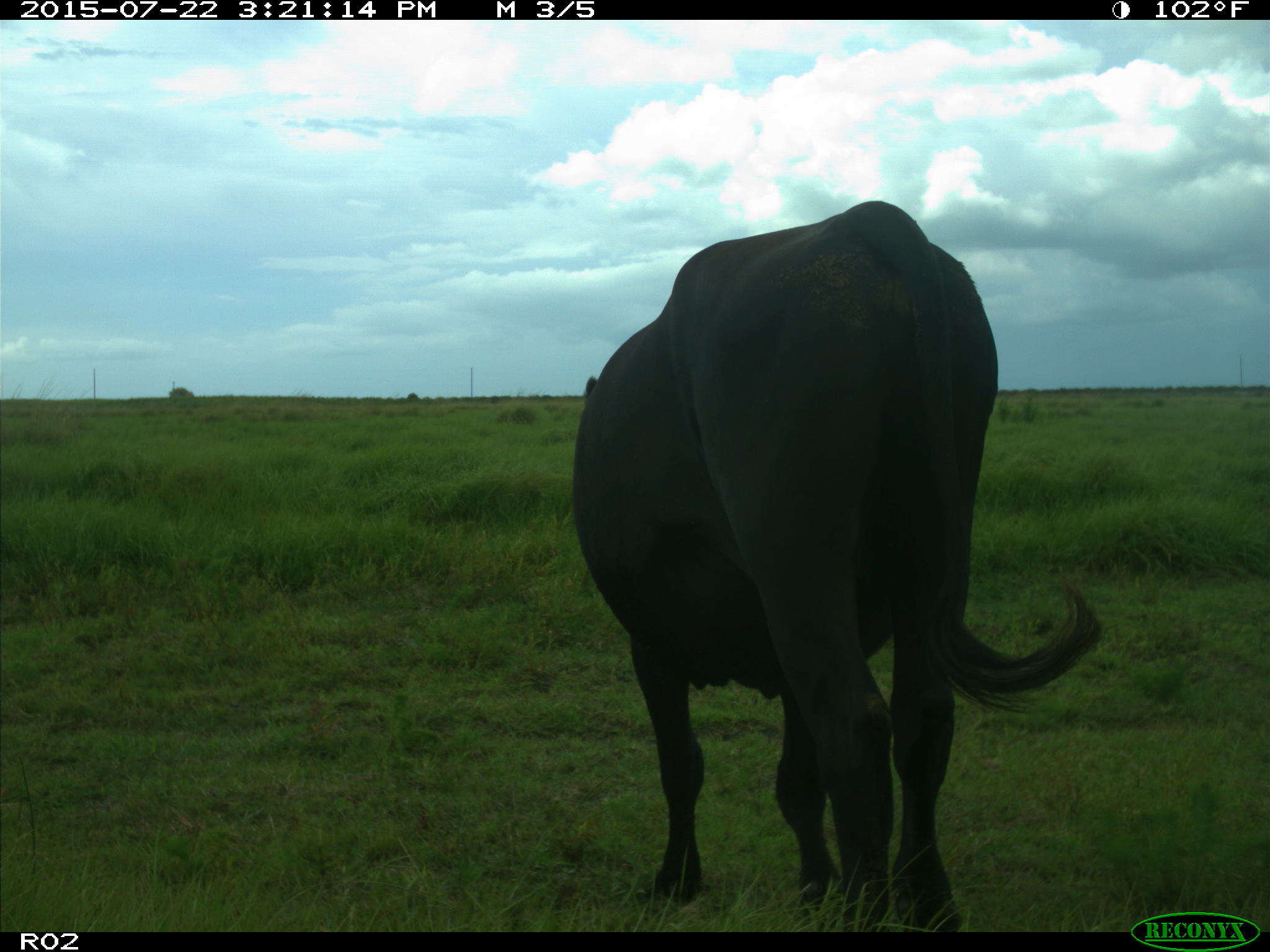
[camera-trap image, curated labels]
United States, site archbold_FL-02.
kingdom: Animalia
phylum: Chordata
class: Mammalia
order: Artiodactyla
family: Bovidae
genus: Bos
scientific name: Bos taurus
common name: domestic cow